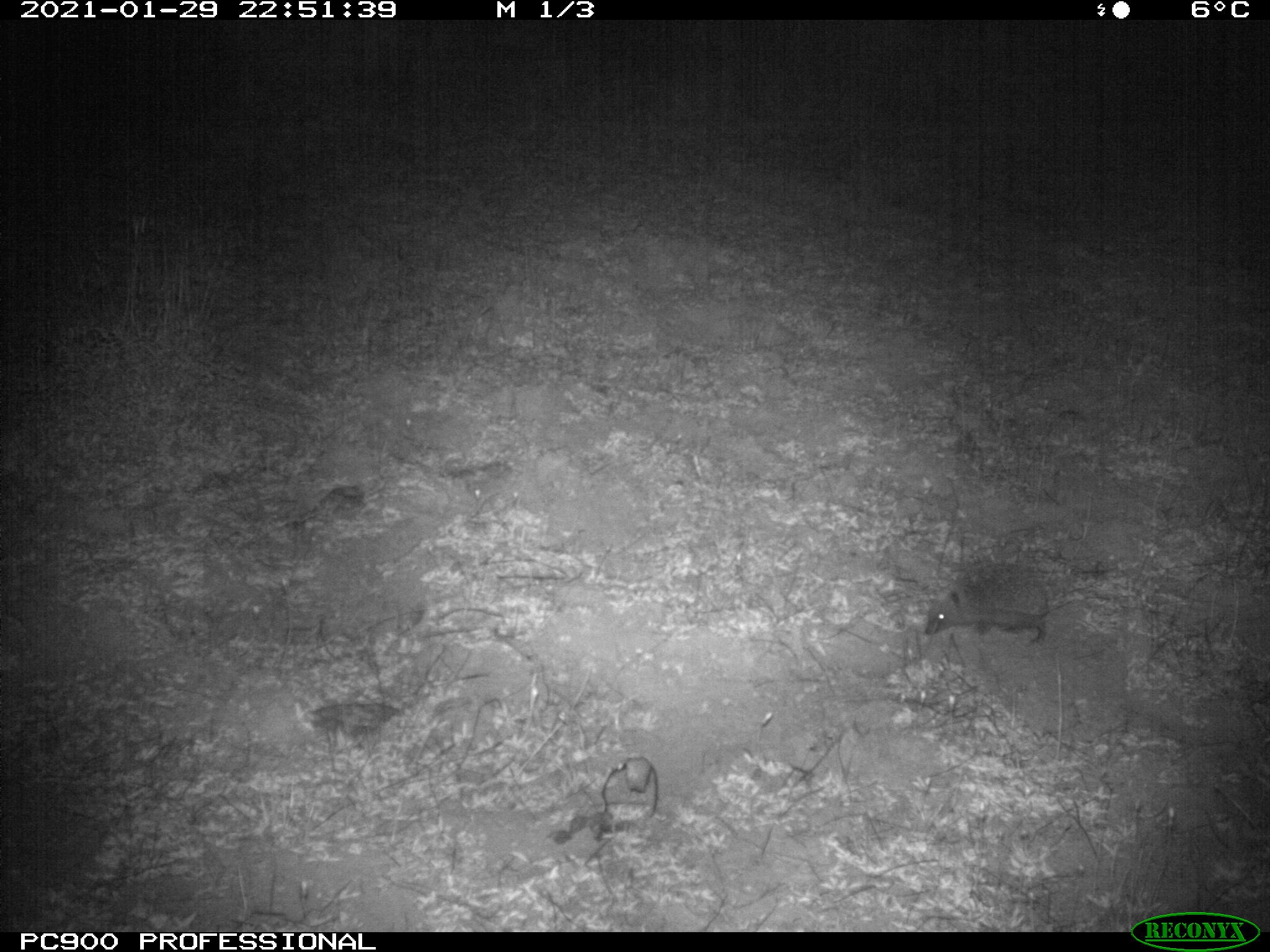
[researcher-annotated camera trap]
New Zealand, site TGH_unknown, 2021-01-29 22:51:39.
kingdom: Animalia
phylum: Chordata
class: Mammalia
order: Eulipotyphla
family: Erinaceidae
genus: Erinaceus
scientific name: Erinaceus europaeus europaeus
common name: european hedgehog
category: hedgehog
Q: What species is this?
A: Hedgehog (european hedgehog) (Erinaceus europaeus europaeus).